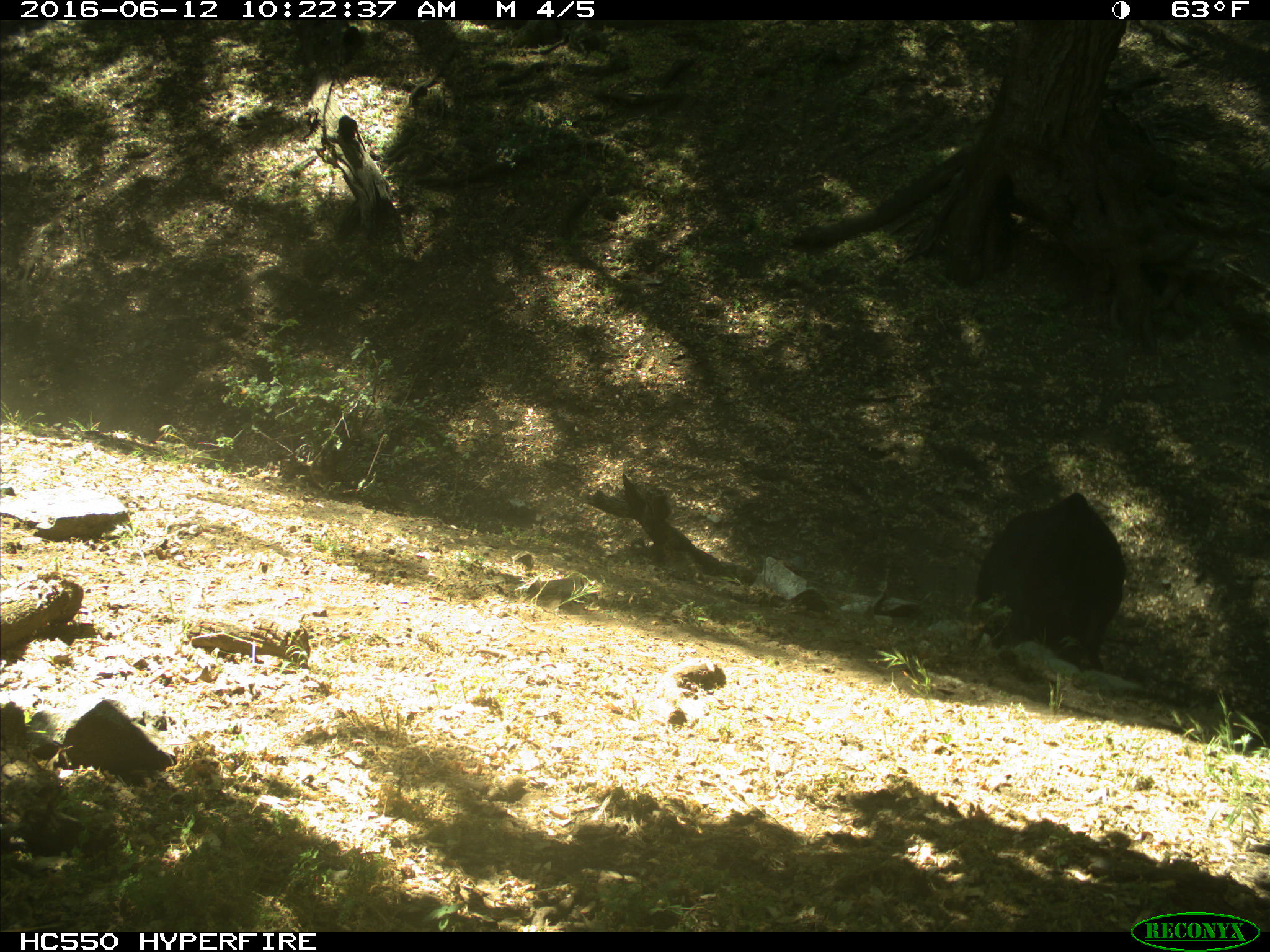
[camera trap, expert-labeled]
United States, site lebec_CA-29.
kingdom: Animalia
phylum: Chordata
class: Mammalia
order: Artiodactyla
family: Bovidae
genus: Bos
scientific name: Bos taurus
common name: domestic cow